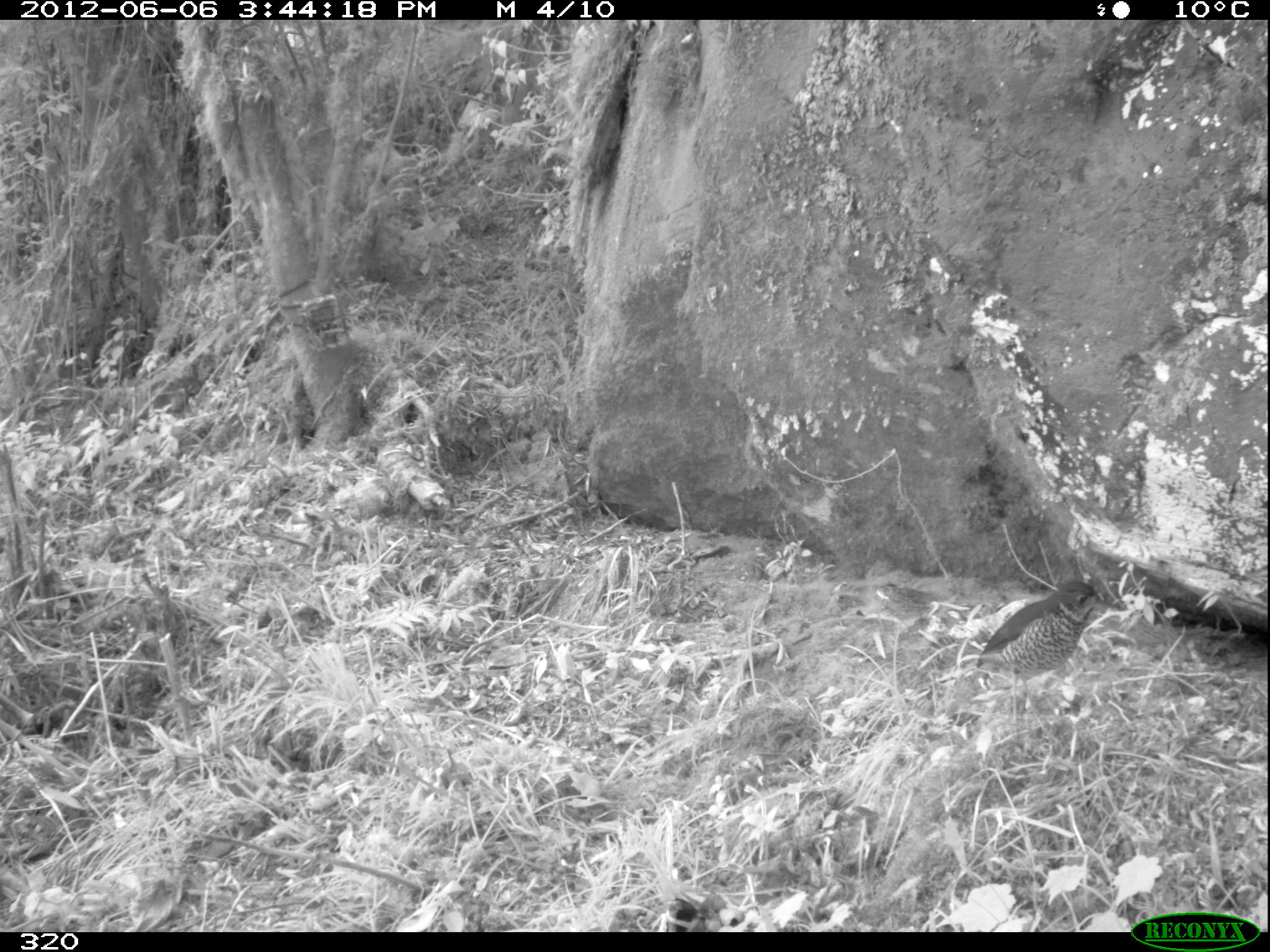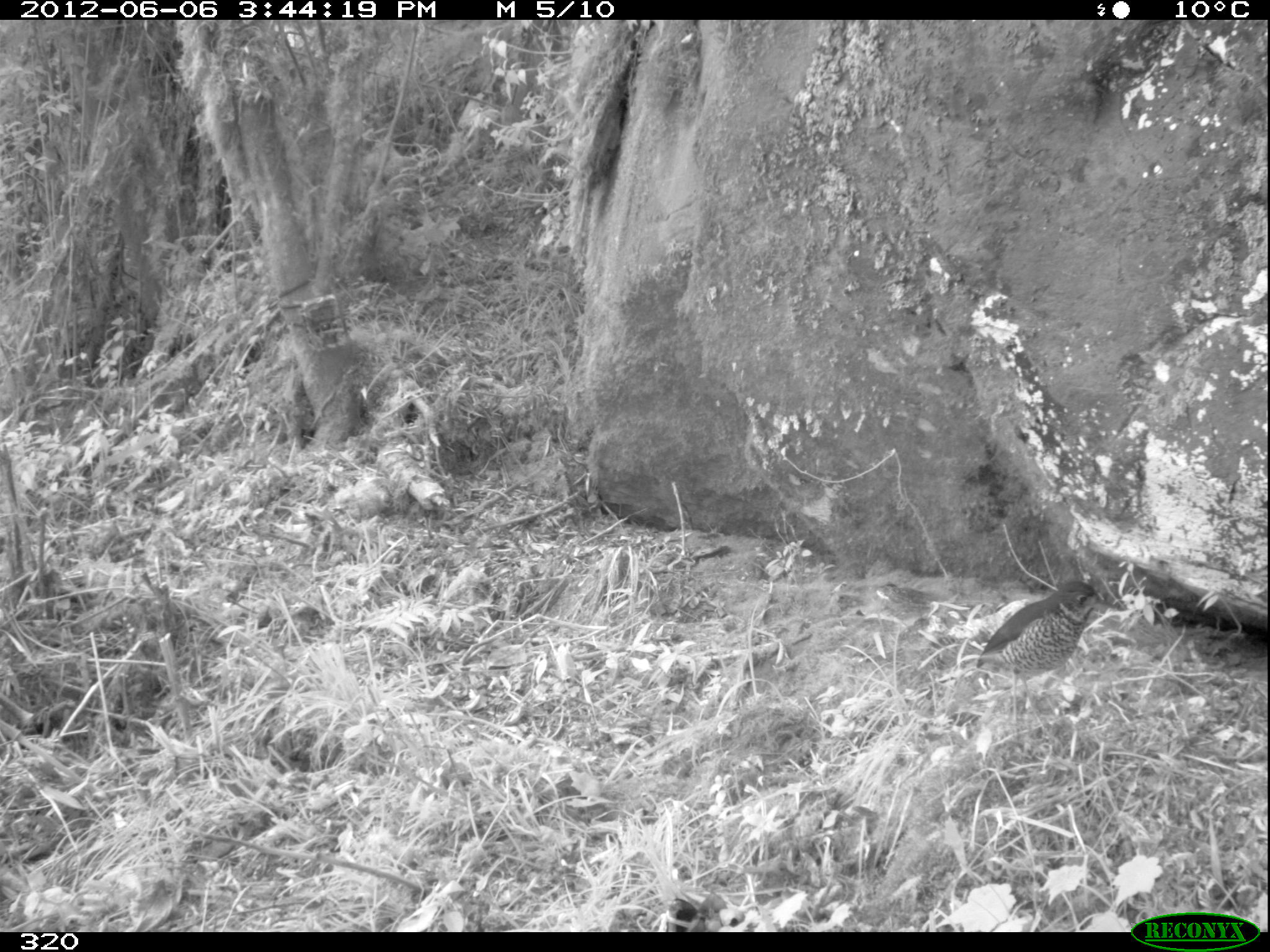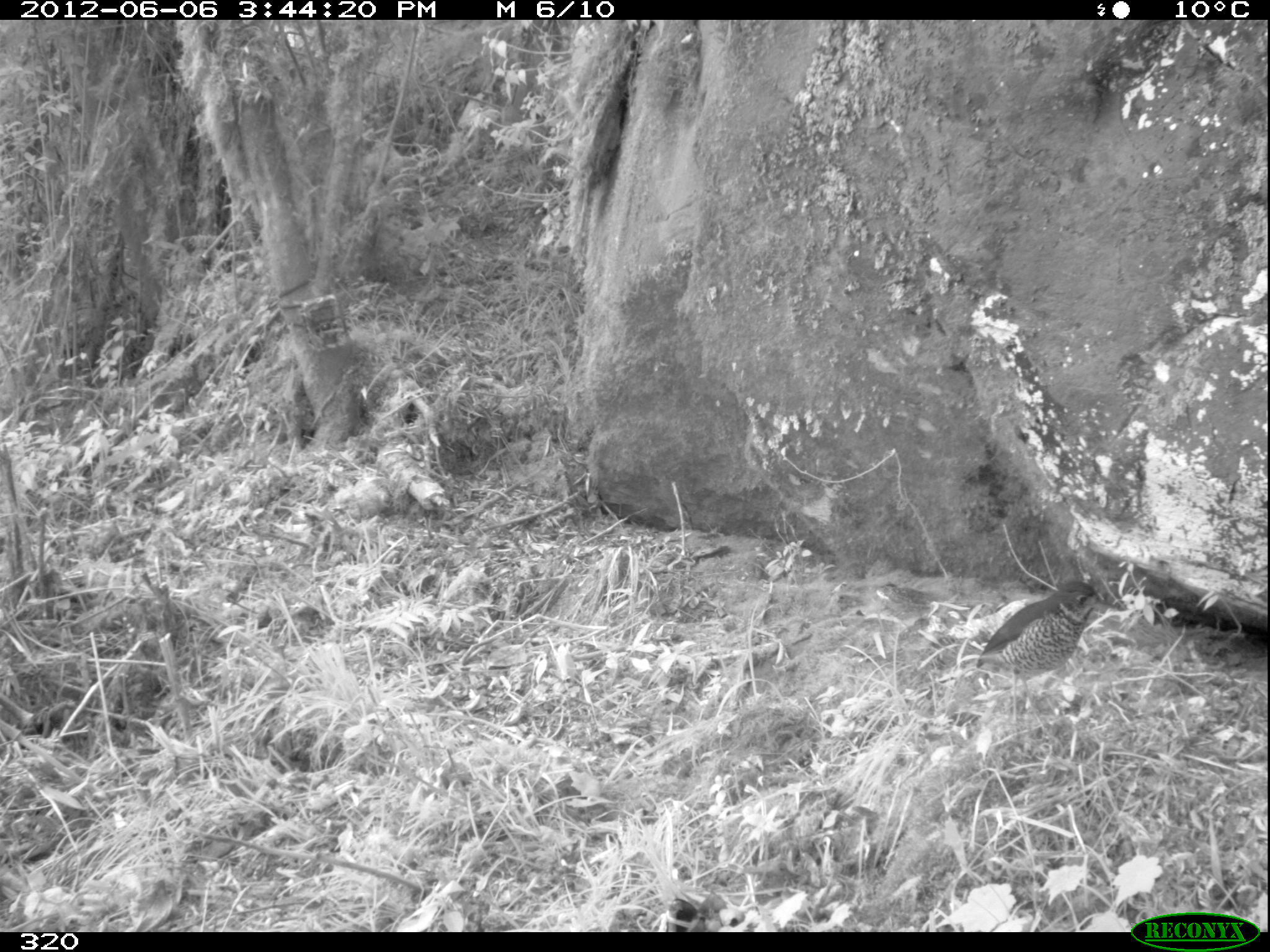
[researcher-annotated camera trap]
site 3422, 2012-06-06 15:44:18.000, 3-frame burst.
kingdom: Animalia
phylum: Chordata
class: Aves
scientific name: Aves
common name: bird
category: unknown bird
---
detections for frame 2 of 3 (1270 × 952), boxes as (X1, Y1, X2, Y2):
unknown bird: (975, 579, 1118, 724)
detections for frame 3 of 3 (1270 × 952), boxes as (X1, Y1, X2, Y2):
unknown bird: (975, 579, 1114, 724)